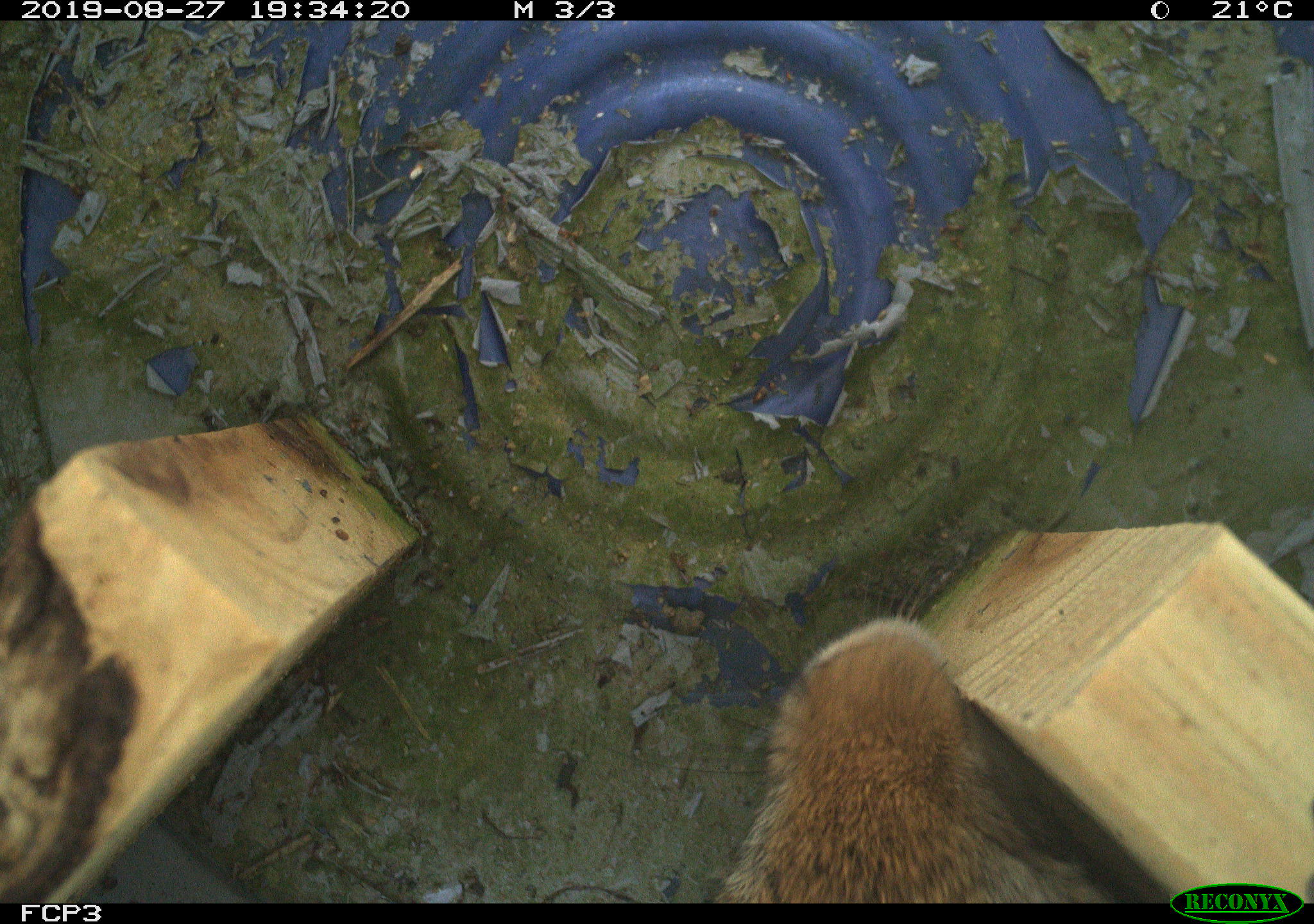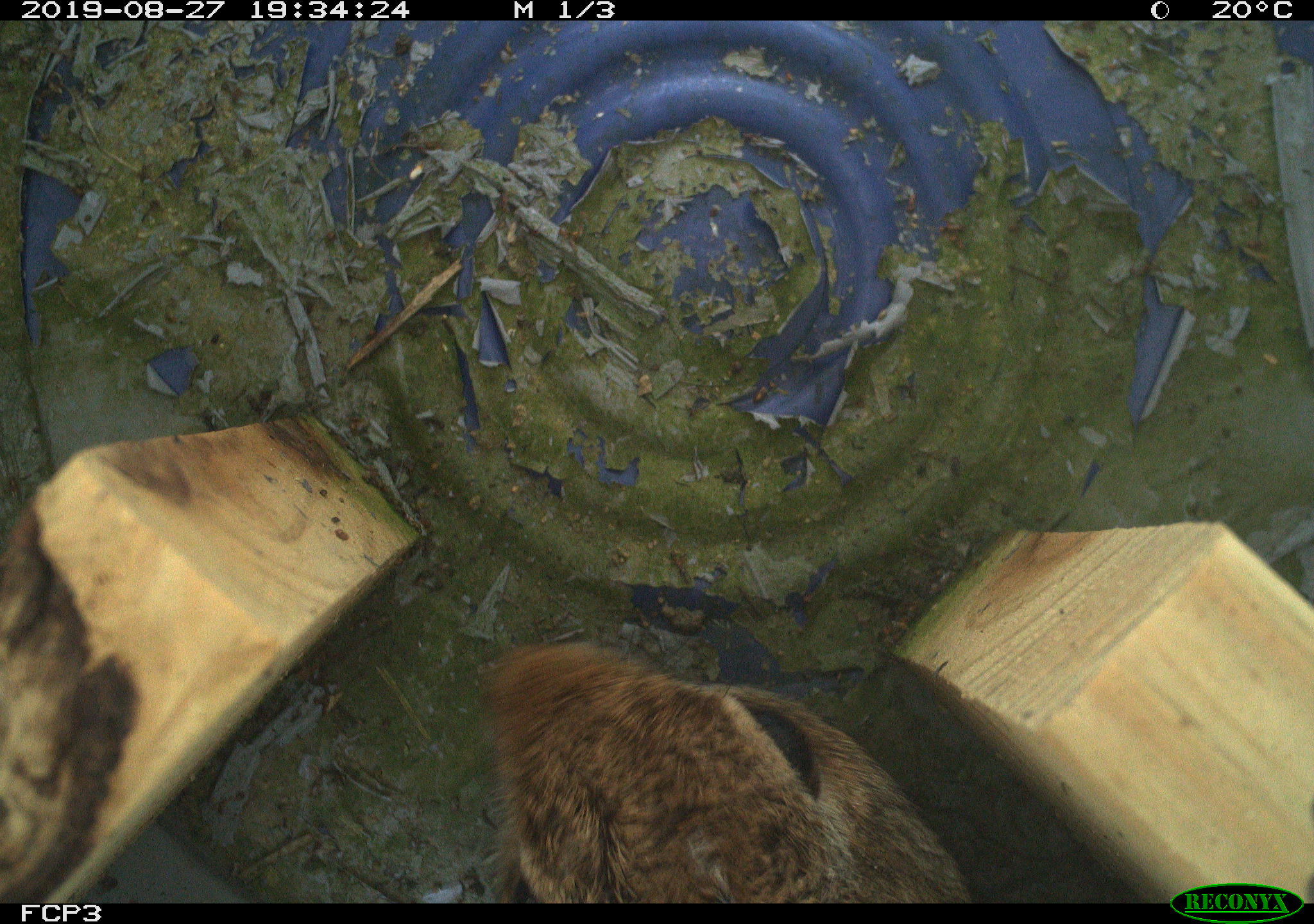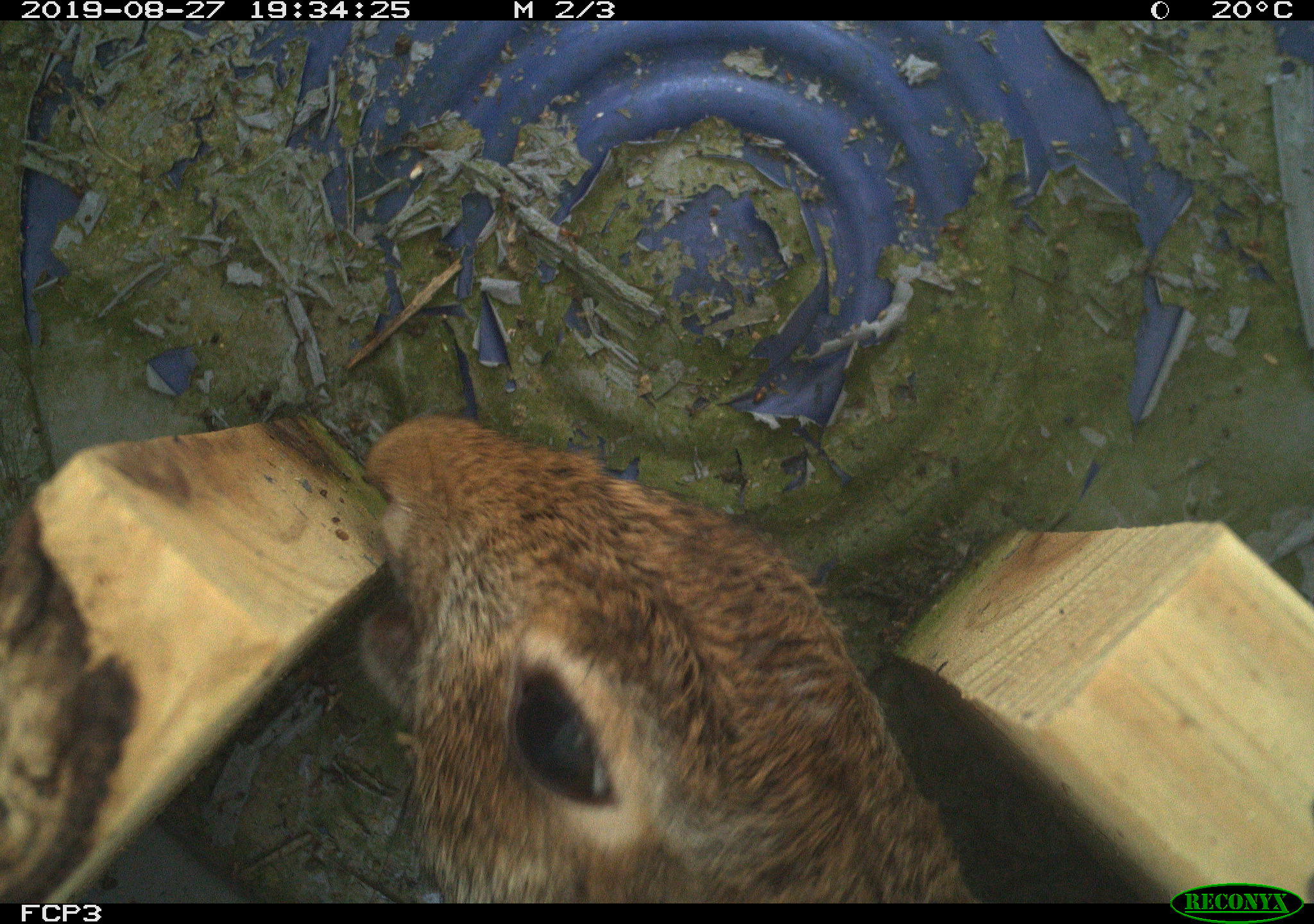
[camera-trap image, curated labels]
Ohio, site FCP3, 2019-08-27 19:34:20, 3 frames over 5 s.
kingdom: Animalia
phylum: Chordata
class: Mammalia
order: Lagomorpha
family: Leporidae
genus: Sylvilagus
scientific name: Sylvilagus floridanus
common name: eastern cottontail